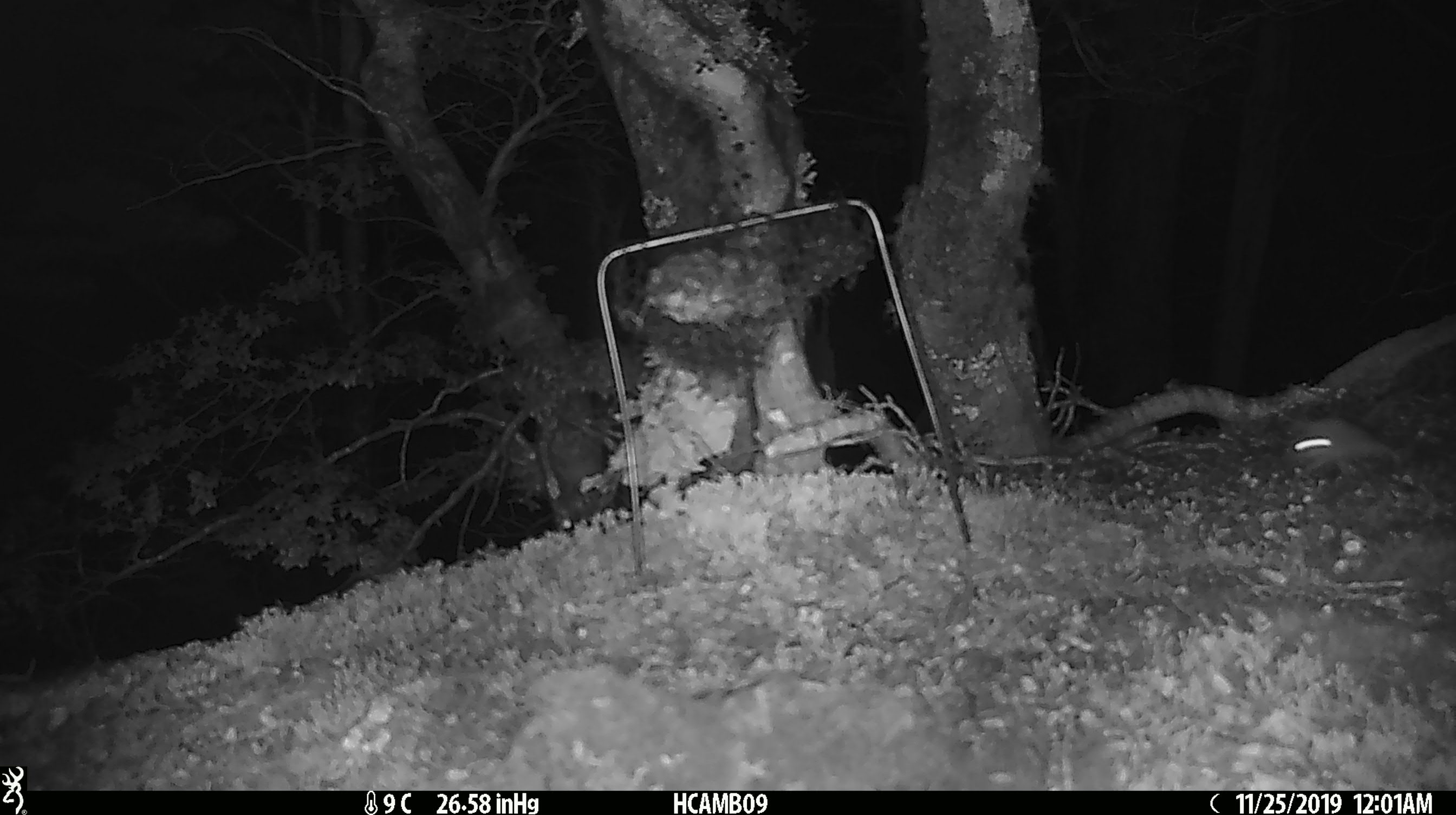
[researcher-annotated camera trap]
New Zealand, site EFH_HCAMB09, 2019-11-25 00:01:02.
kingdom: Animalia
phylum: Chordata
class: Mammalia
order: Rodentia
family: Muridae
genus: Mus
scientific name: Mus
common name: mouse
Mouse (Mus).